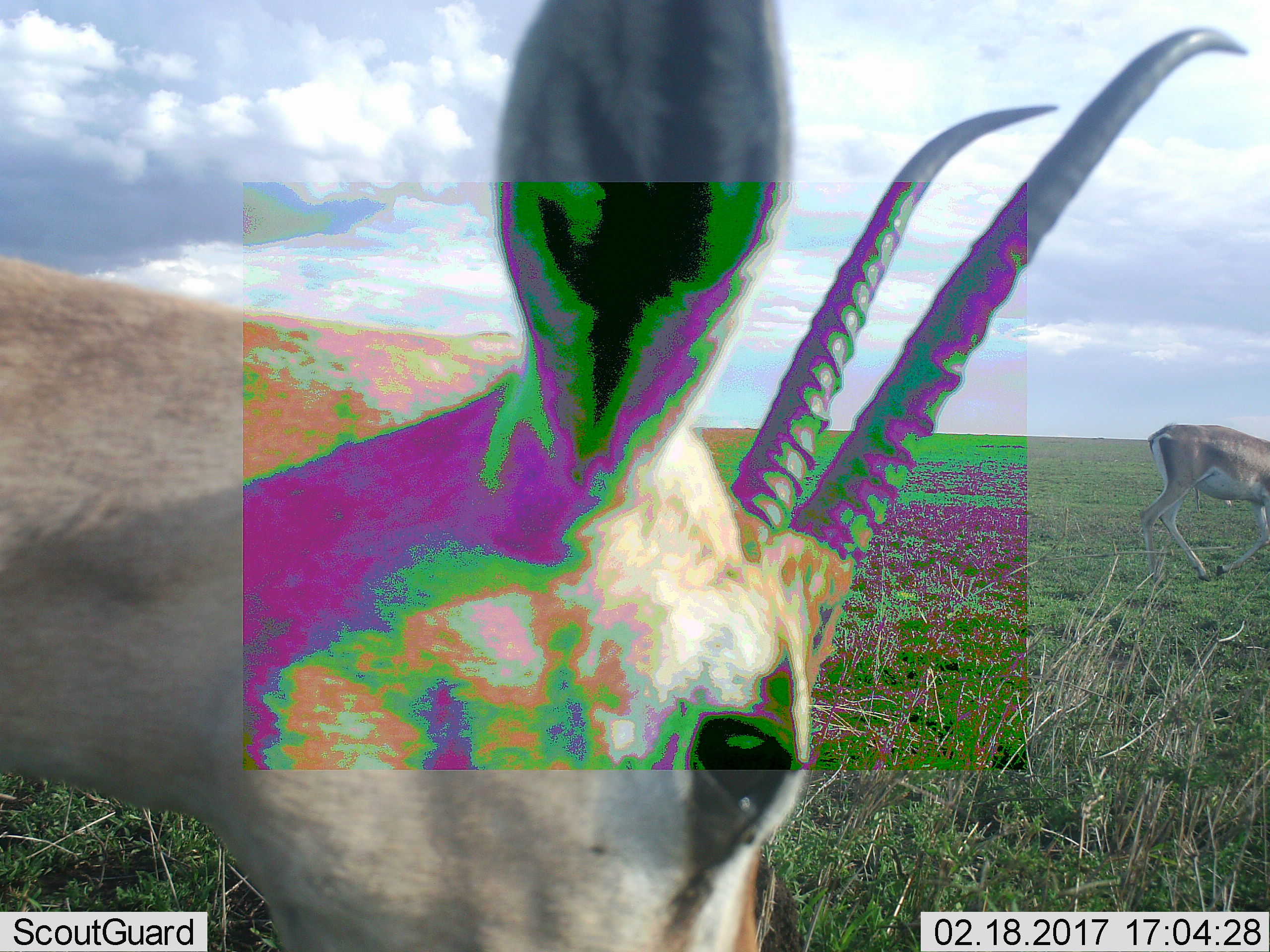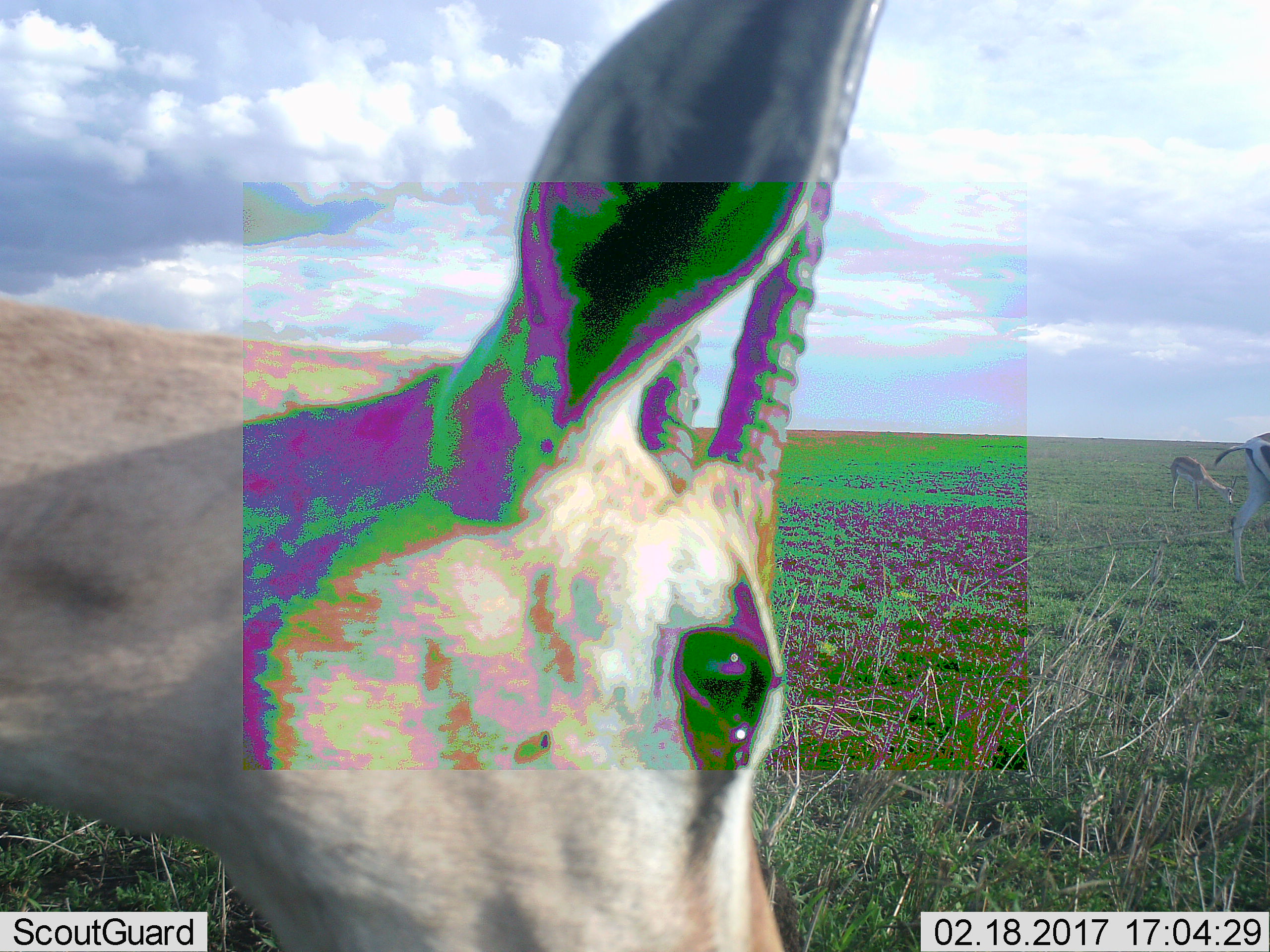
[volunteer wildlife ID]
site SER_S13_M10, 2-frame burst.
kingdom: Animalia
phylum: Chordata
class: Mammalia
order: Artiodactyla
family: Bovidae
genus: Nanger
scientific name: Nanger granti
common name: grant's gazelle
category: gazellegrants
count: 2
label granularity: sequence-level